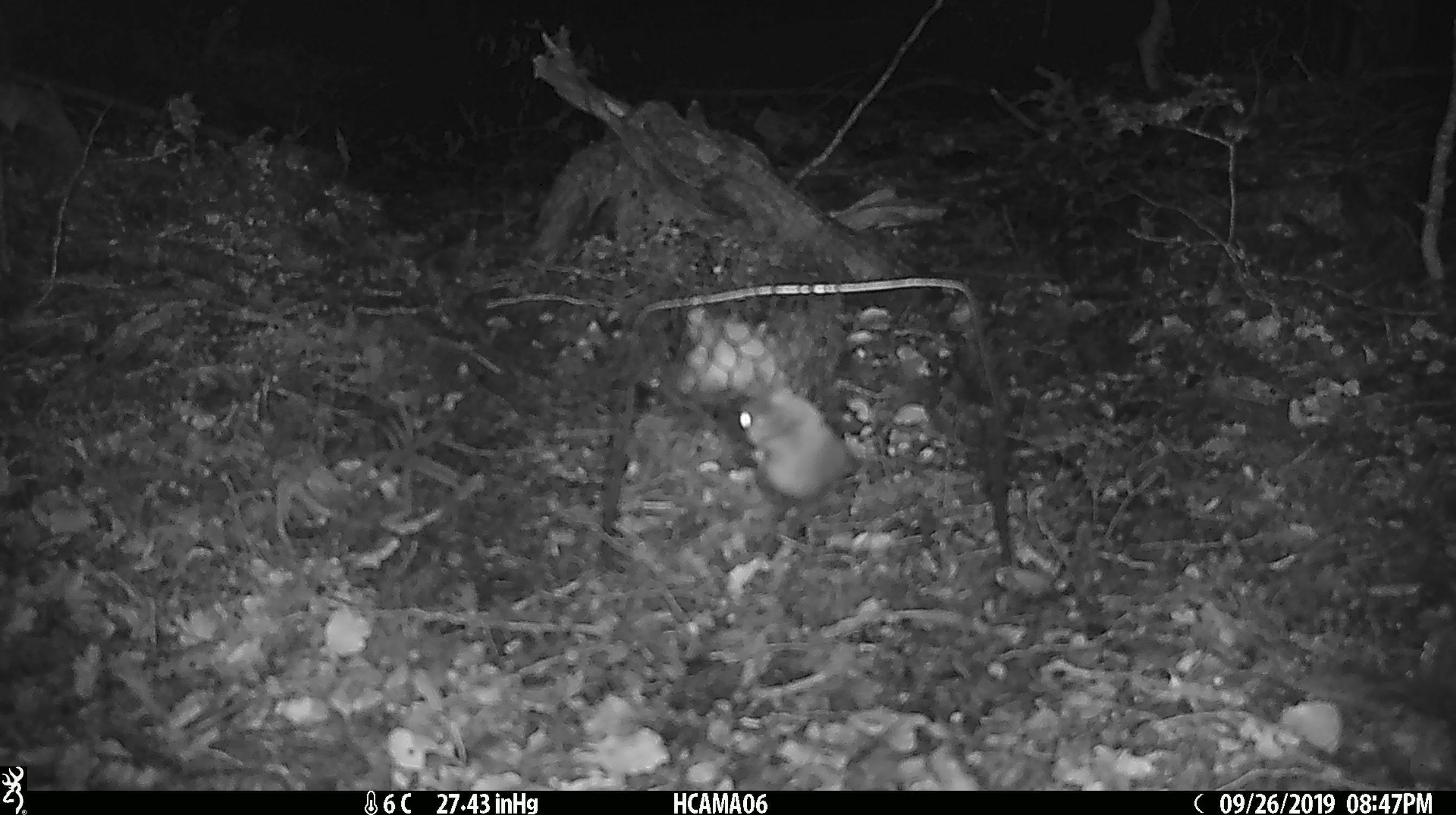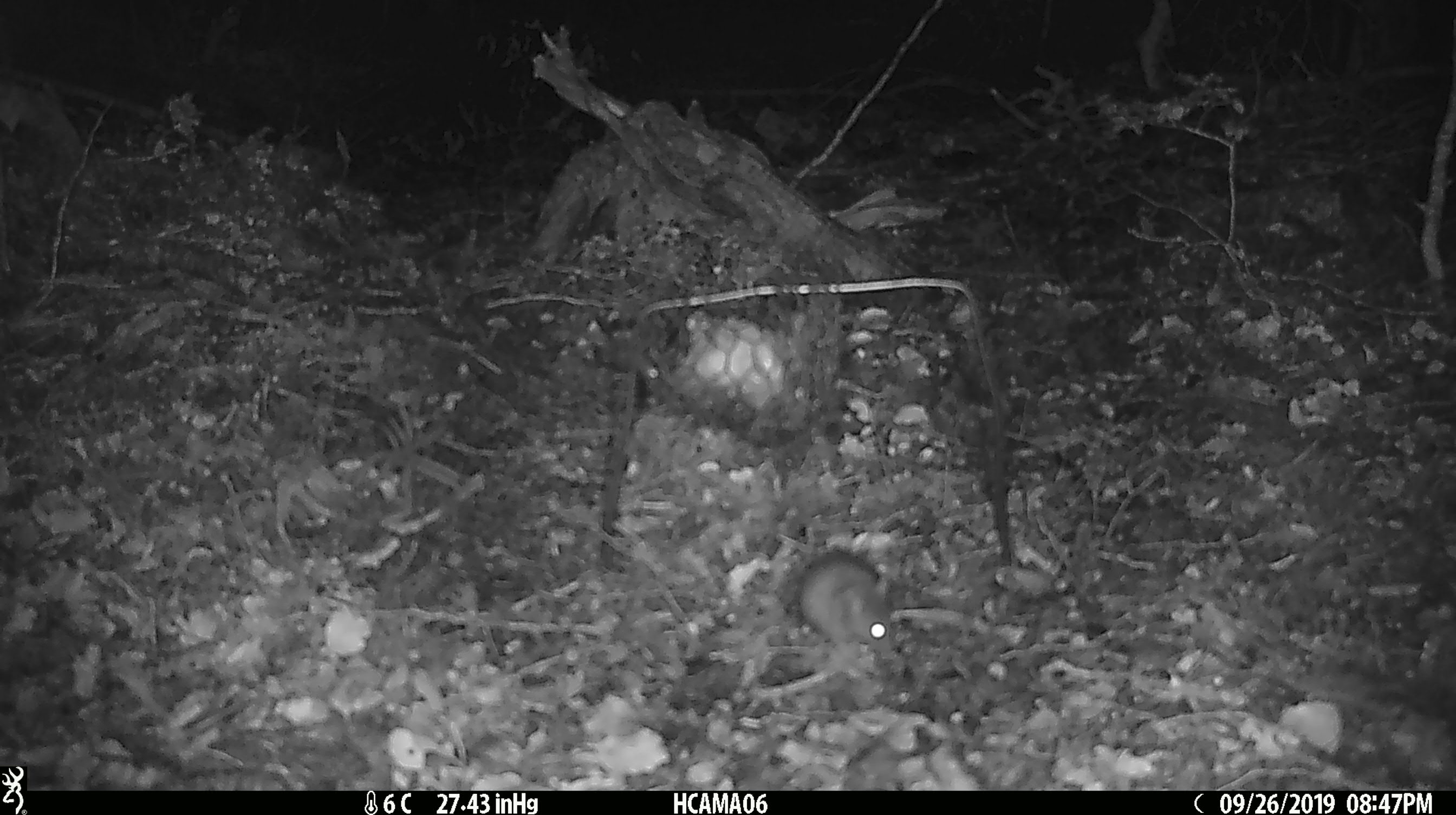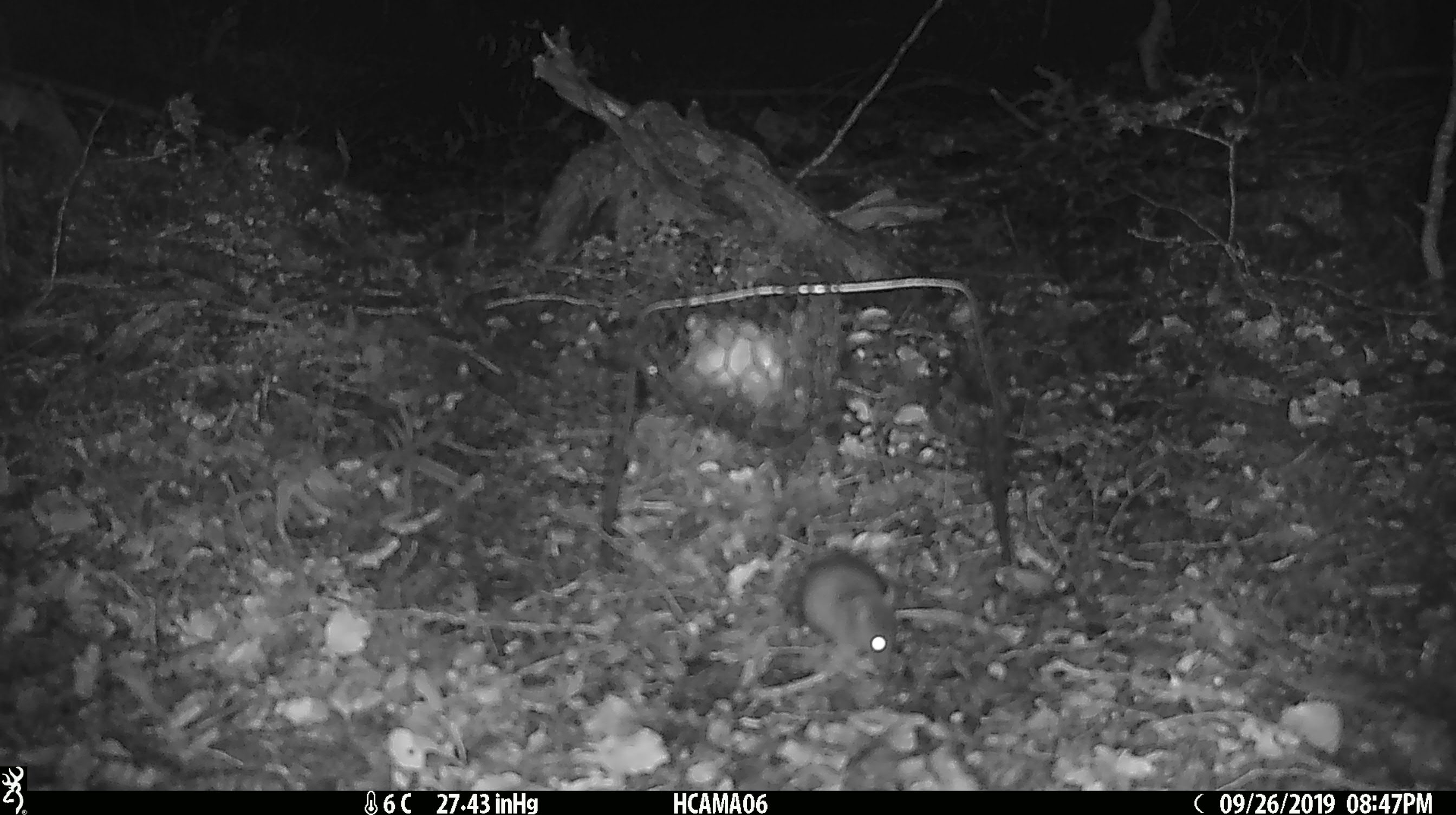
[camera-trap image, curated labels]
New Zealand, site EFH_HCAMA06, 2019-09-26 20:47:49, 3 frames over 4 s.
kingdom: Animalia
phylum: Chordata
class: Mammalia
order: Rodentia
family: Muridae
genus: Mus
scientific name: Mus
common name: mouse